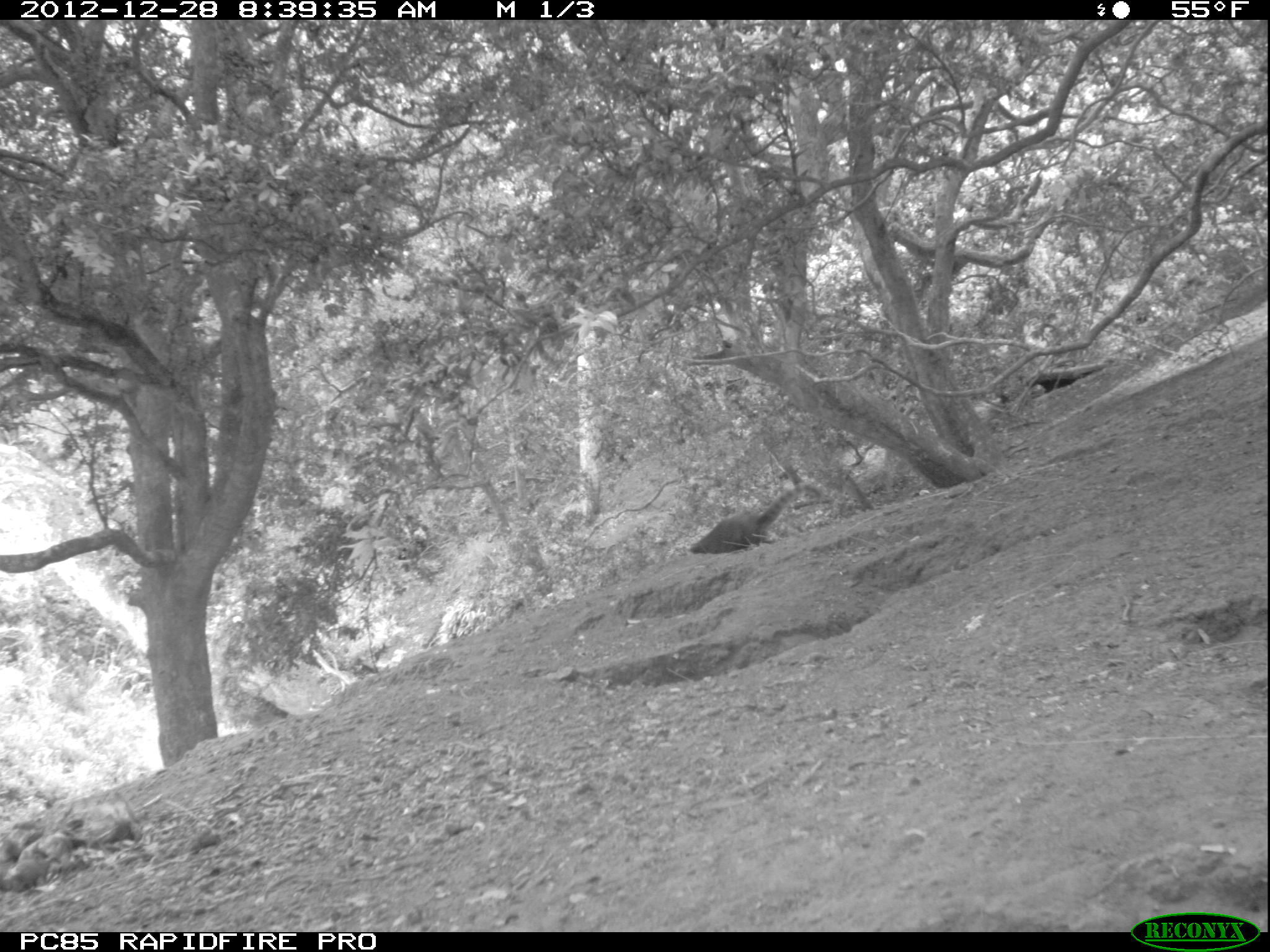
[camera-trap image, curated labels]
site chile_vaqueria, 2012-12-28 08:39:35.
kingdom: Animalia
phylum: Chordata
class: Mammalia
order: Carnivora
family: Procyonidae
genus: Nasua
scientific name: Nasua nasua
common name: coati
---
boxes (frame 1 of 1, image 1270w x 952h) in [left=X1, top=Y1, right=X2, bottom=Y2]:
coati: [left=686, top=492, right=795, bottom=556]